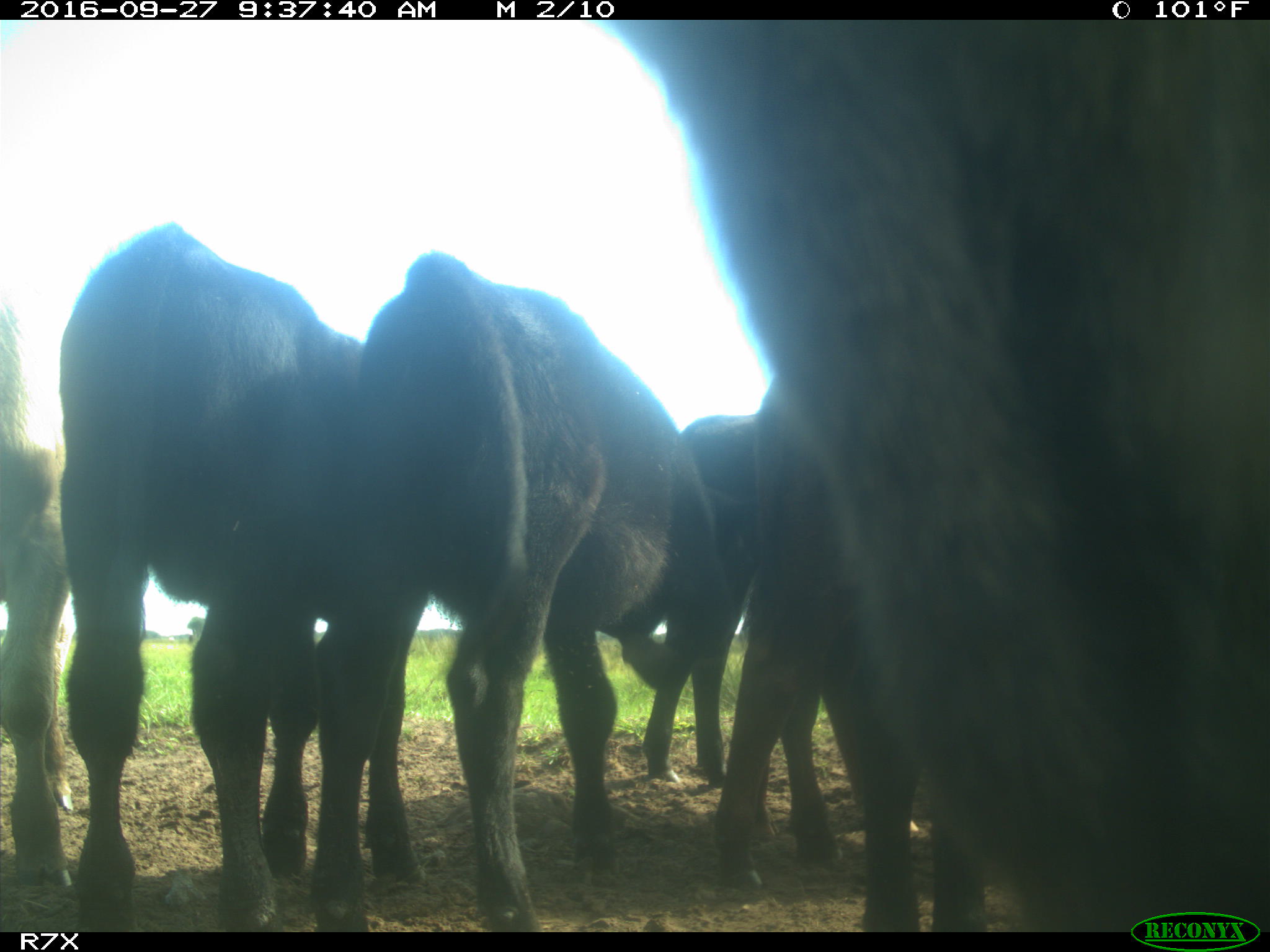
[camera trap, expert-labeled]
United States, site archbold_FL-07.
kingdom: Animalia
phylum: Chordata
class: Mammalia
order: Artiodactyla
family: Bovidae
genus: Bos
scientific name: Bos taurus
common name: domestic cow